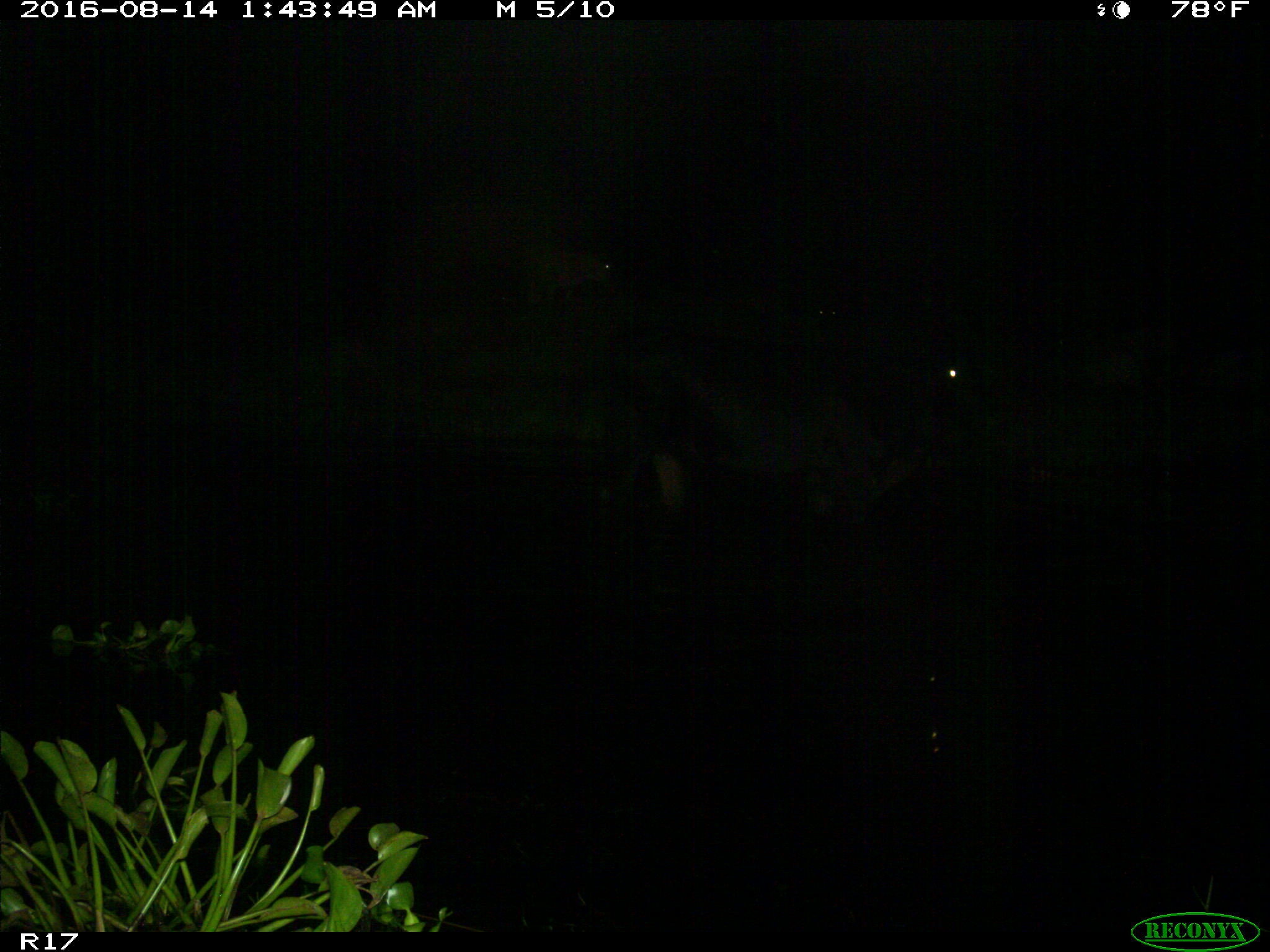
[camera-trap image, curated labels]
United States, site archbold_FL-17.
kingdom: Animalia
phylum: Chordata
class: Mammalia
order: Artiodactyla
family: Bovidae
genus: Bos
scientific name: Bos taurus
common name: domestic cow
Bos taurus (domestic cow).